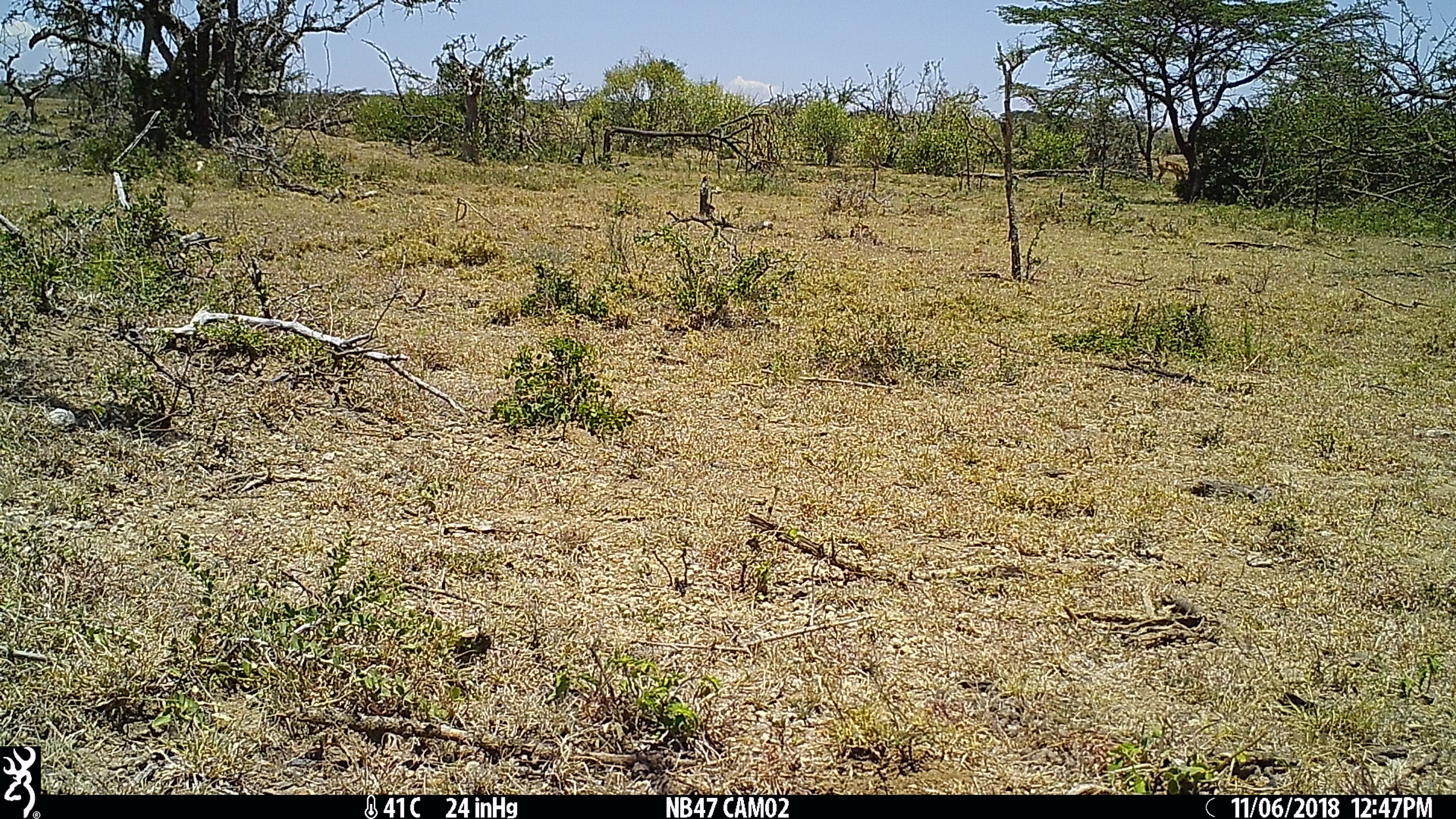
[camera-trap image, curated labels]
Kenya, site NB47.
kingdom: Animalia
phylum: Chordata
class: Mammalia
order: Artiodactyla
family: Bovidae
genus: Aepyceros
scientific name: Aepyceros melampus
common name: impala